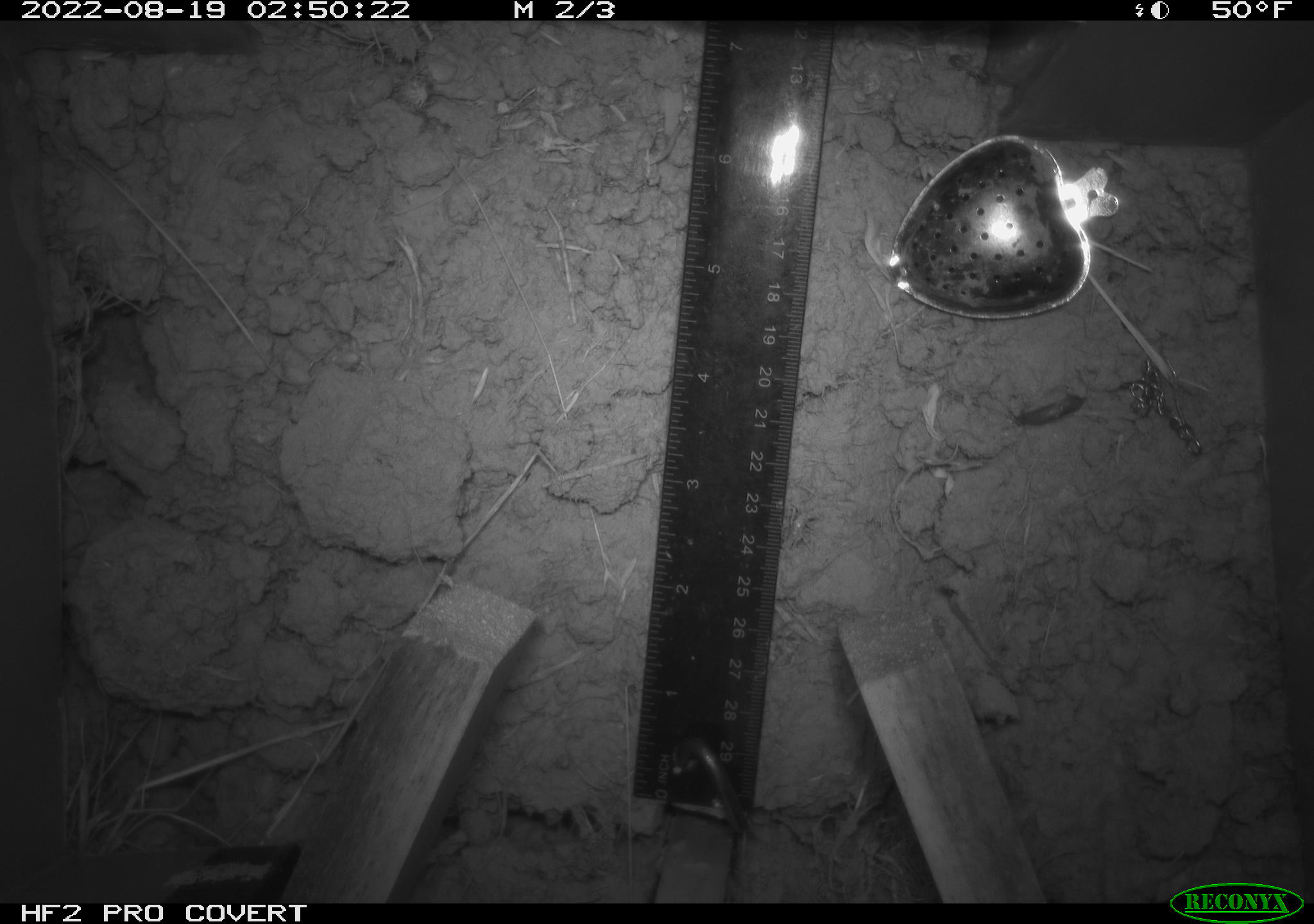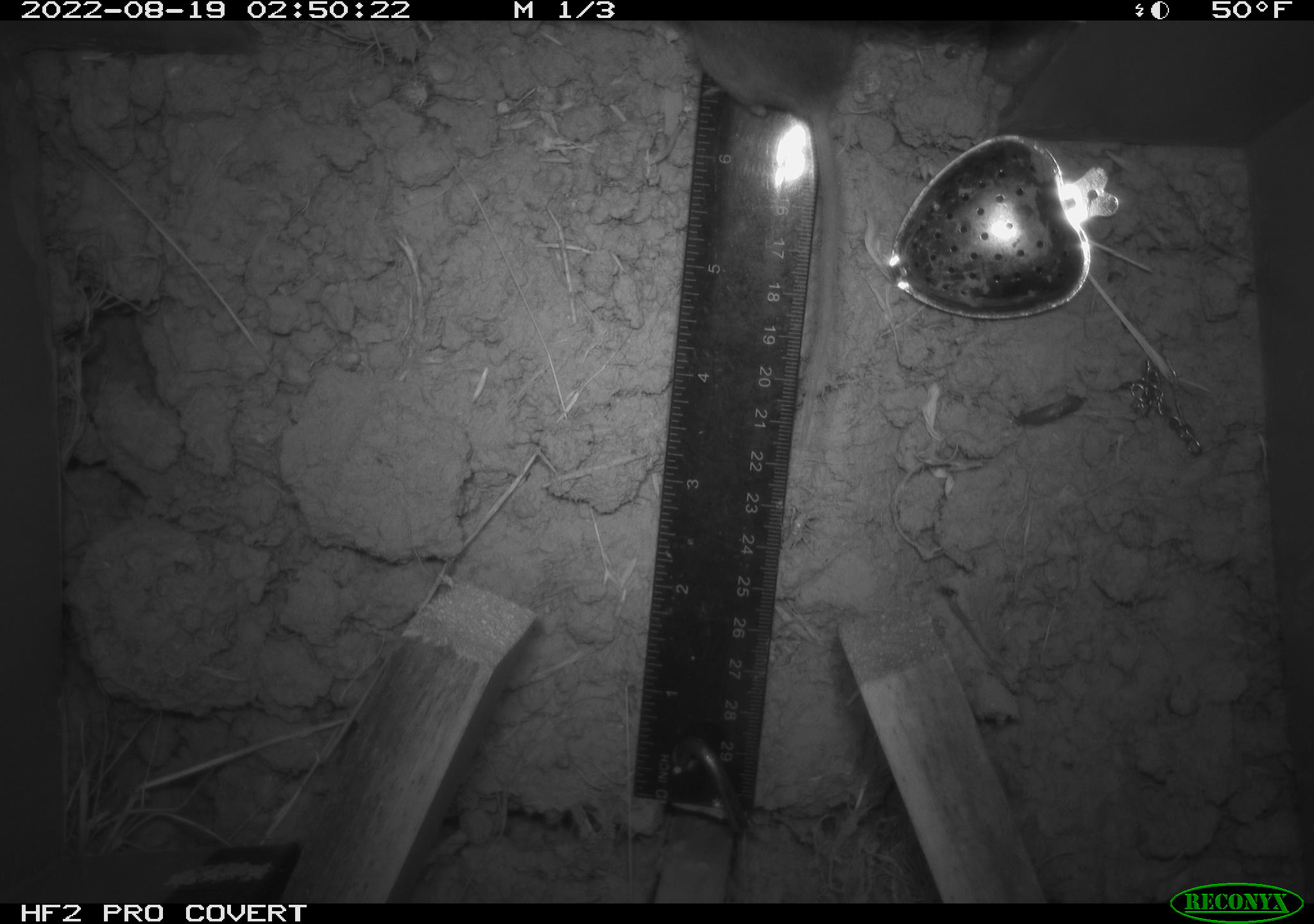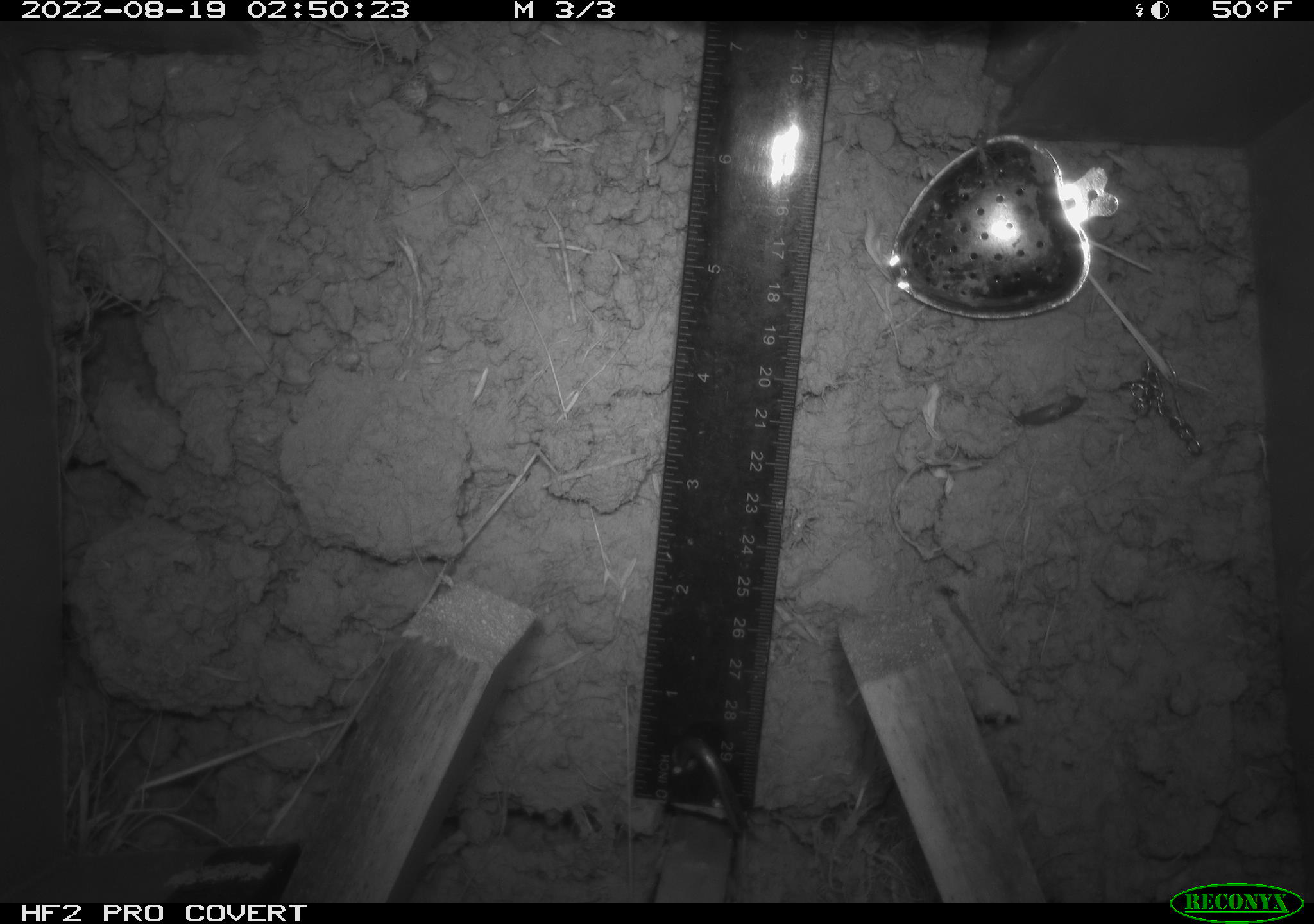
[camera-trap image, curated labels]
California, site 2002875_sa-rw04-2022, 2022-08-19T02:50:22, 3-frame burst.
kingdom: Animalia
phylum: Chordata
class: Mammalia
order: Rodentia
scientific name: Rodentia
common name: mouse species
Mouse species (Rodentia).